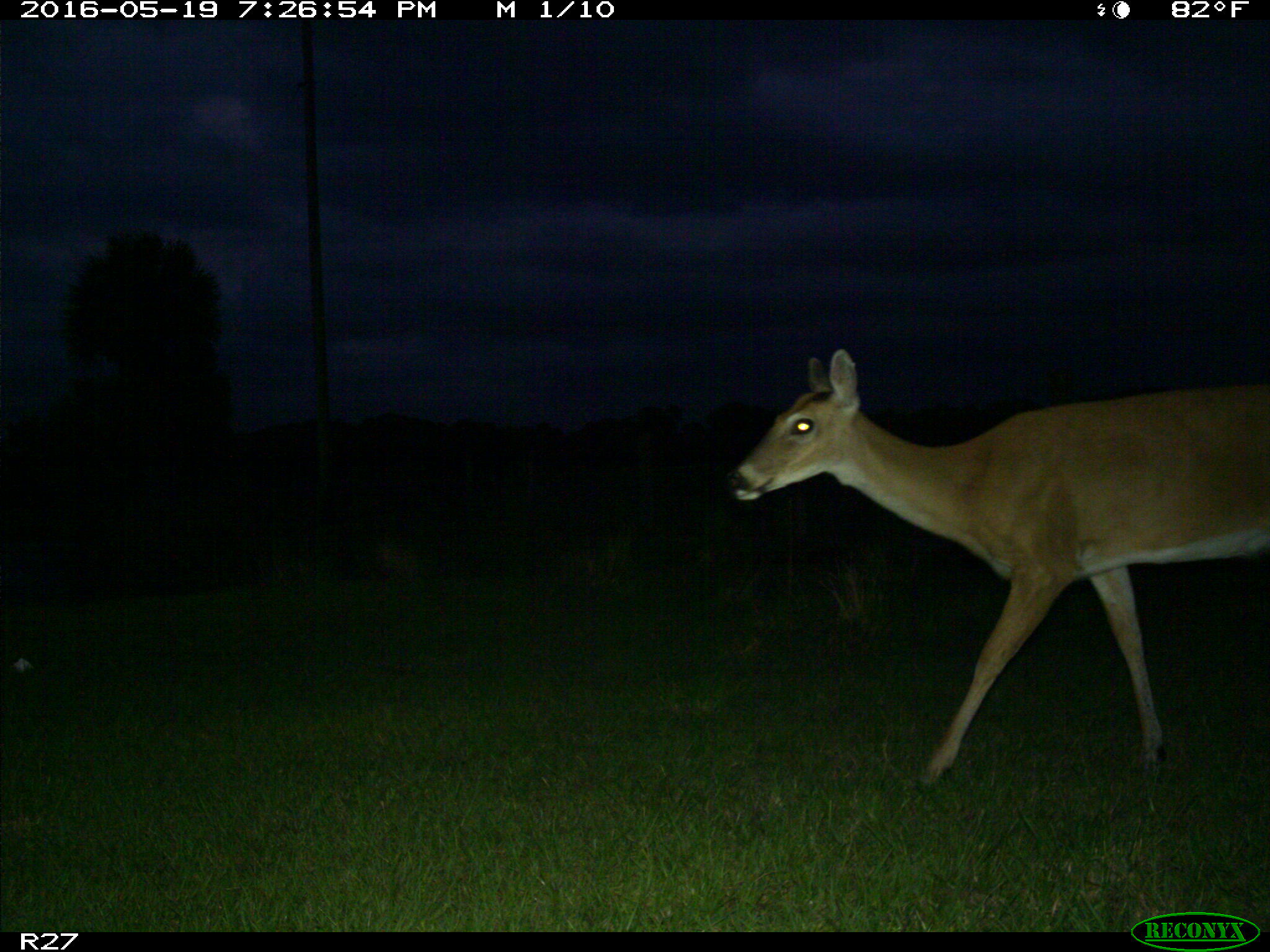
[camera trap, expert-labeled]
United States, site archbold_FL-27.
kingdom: Animalia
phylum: Chordata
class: Mammalia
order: Artiodactyla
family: Cervidae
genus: Odocoileus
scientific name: Odocoileus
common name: deer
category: unidentified deer